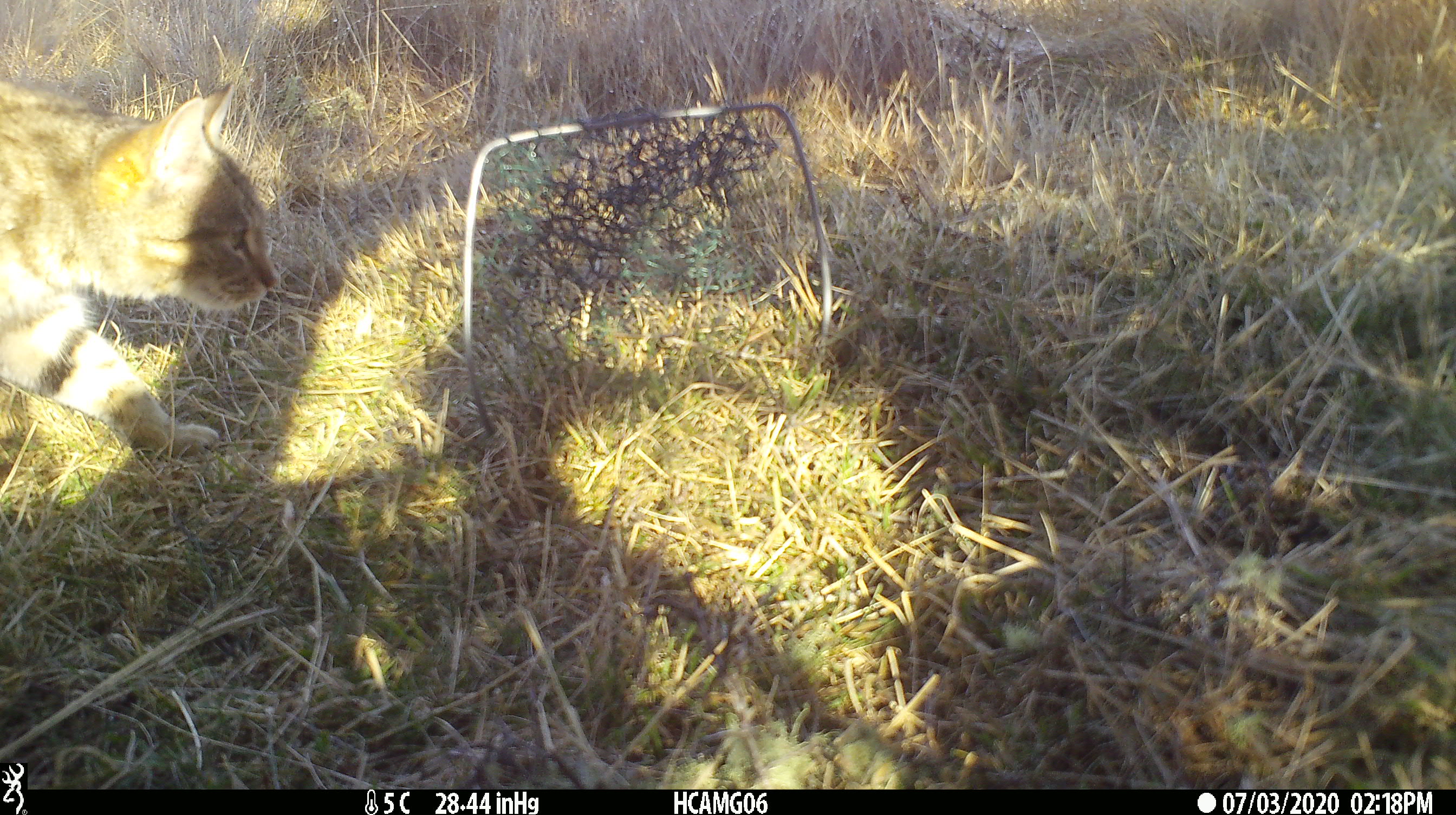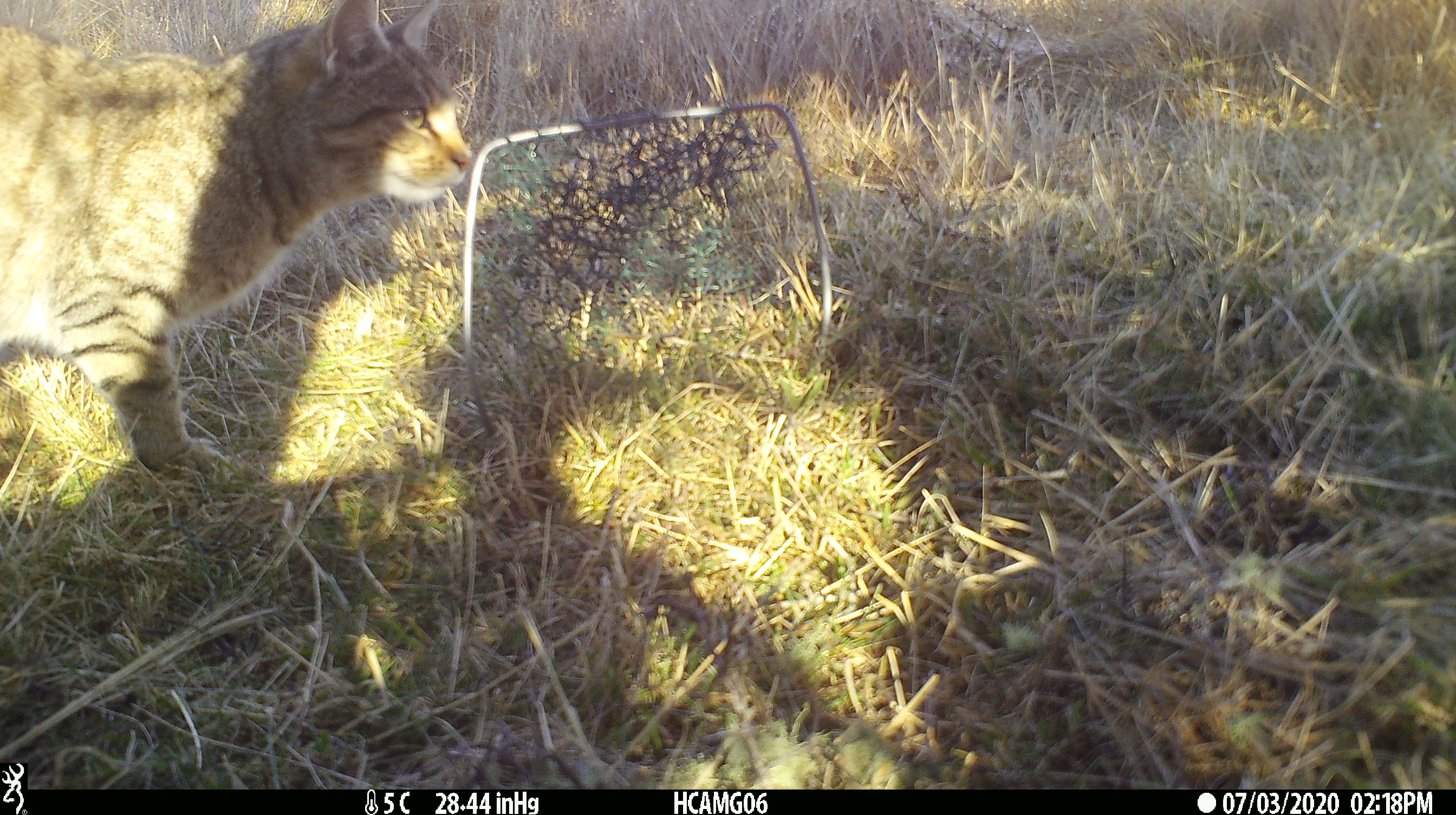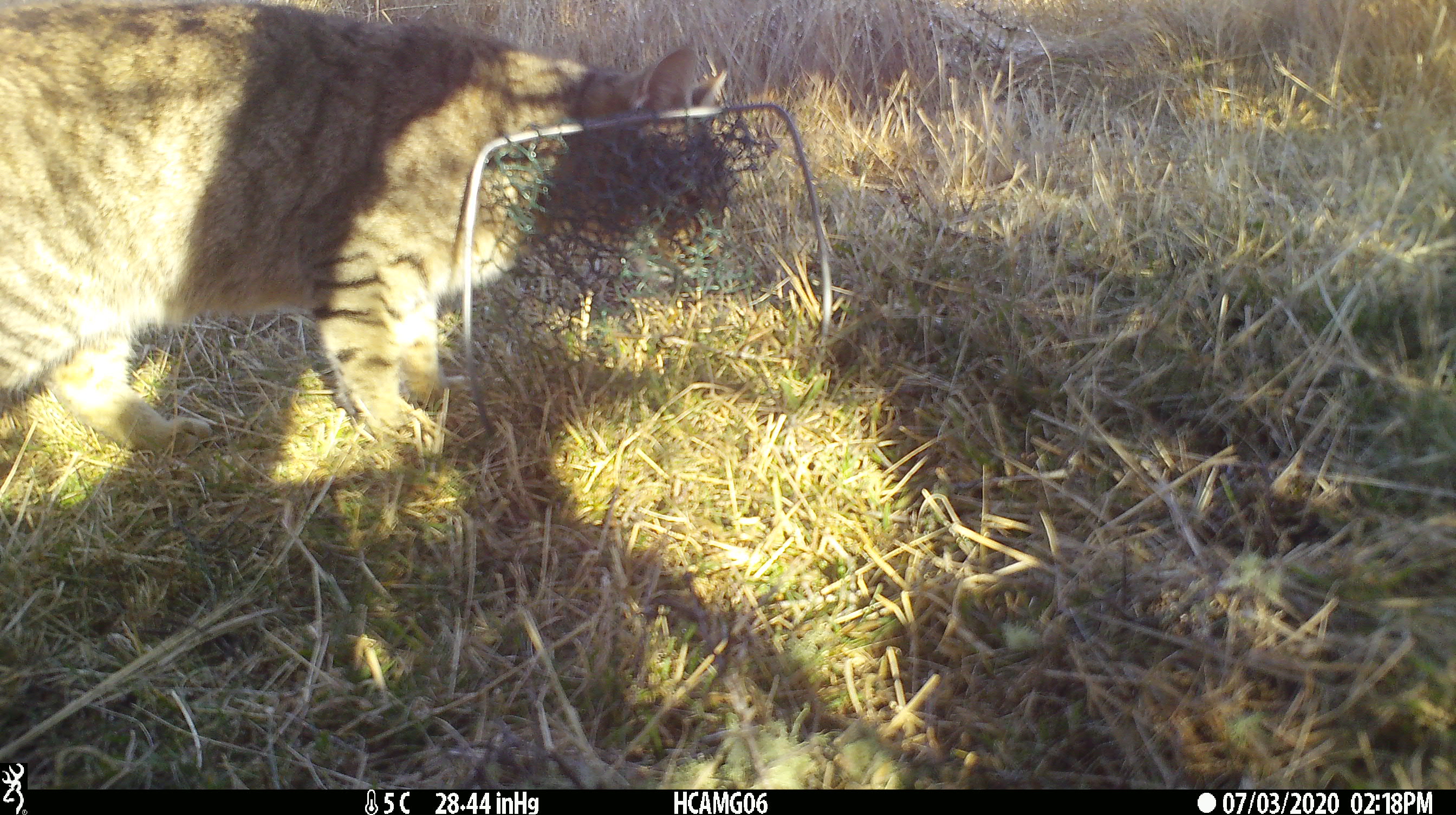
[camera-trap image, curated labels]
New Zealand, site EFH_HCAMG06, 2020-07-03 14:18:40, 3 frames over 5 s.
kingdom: Animalia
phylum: Chordata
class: Mammalia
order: Carnivora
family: Felidae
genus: Felis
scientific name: Felis catus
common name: domestic cat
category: cat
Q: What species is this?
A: Cat (domestic cat) (Felis catus).